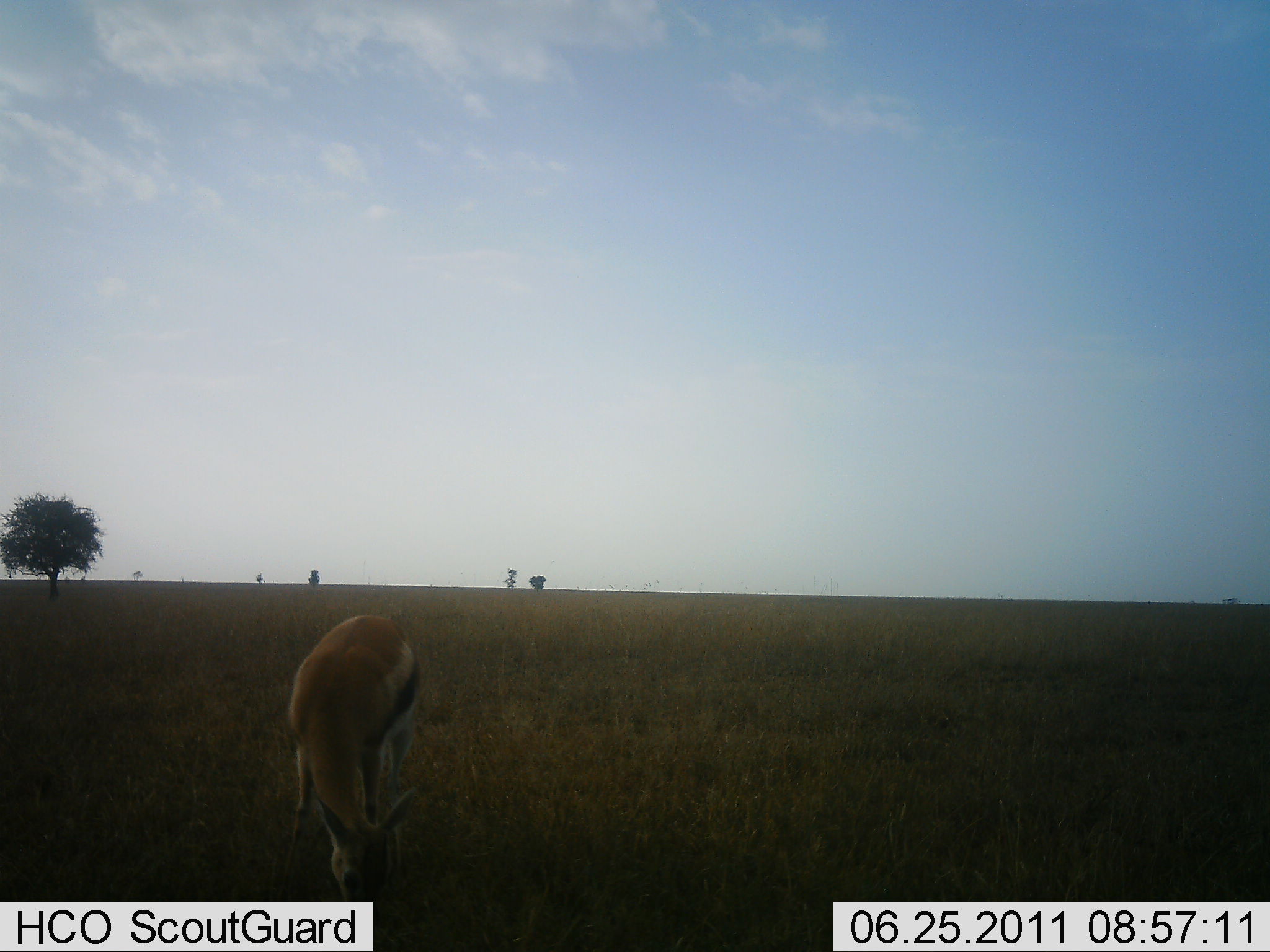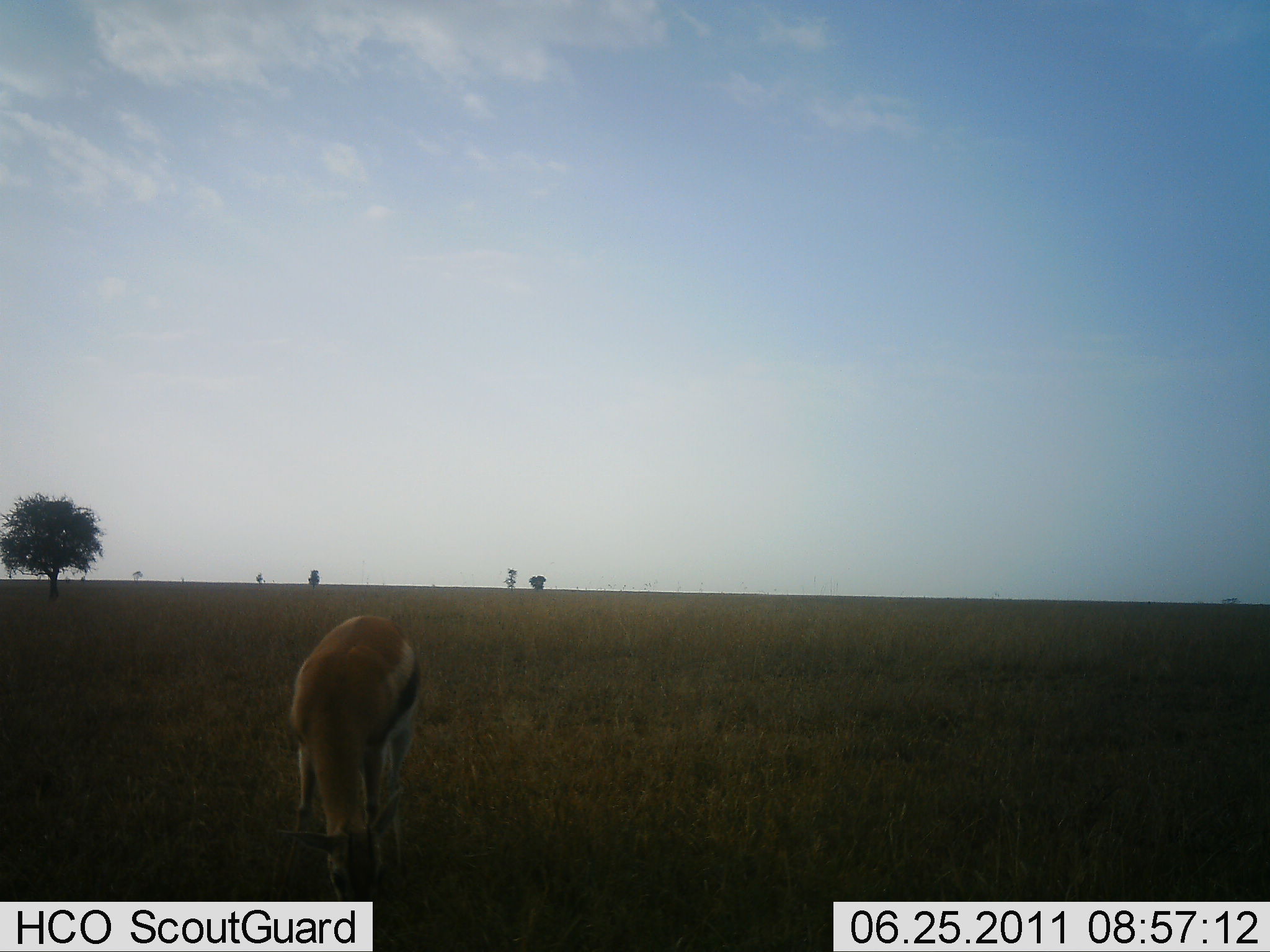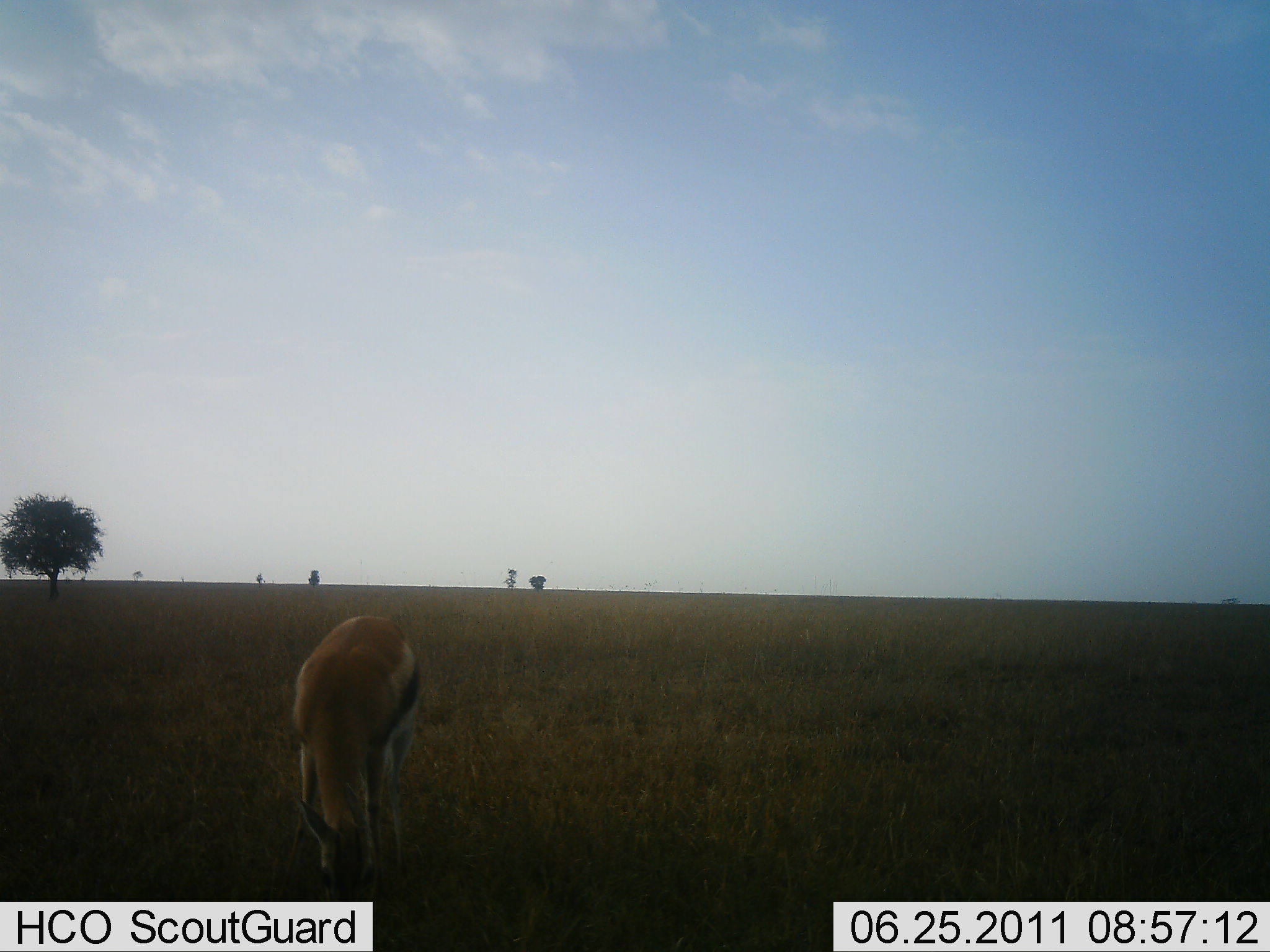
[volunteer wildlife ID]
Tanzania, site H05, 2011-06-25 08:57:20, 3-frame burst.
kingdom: Animalia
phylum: Chordata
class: Mammalia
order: Artiodactyla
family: Bovidae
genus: Eudorcas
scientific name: Eudorcas thomsonii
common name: thomson's gazelle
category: gazellethomsons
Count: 1.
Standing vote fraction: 15%.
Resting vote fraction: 0%.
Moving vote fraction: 0%.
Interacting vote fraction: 0%.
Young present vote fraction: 0%.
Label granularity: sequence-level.